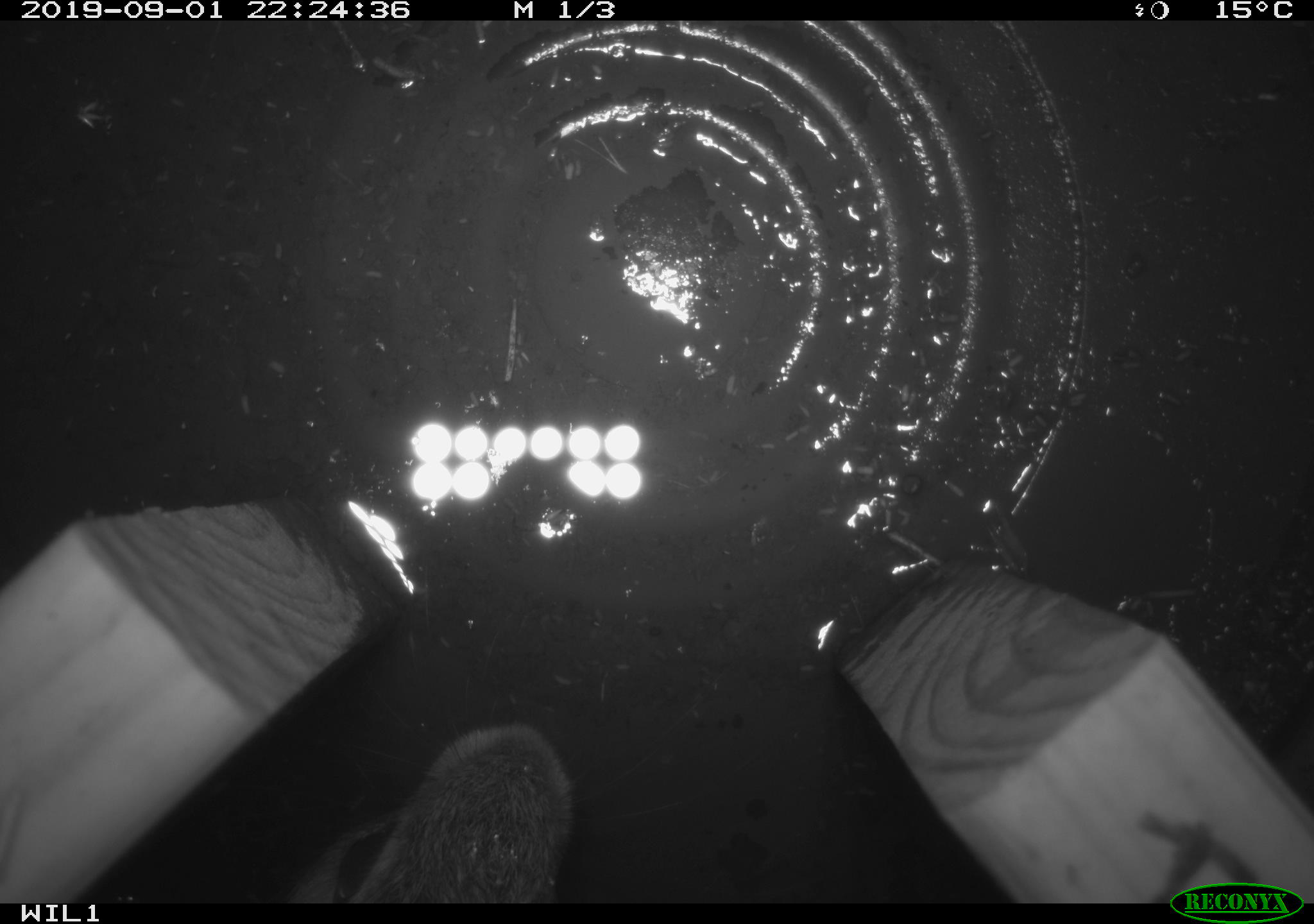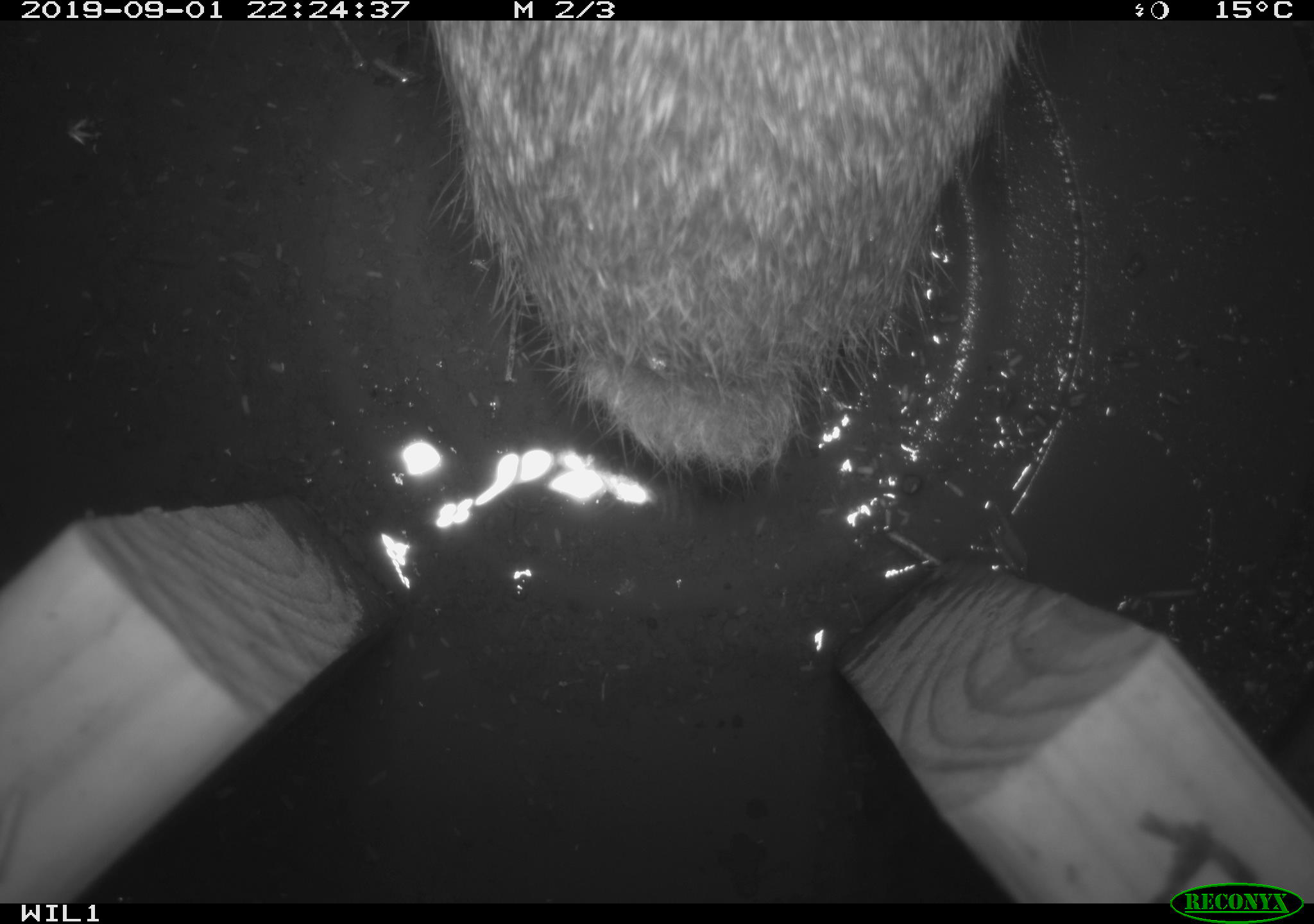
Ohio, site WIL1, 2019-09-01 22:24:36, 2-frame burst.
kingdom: Animalia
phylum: Chordata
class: Mammalia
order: Lagomorpha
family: Leporidae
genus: Sylvilagus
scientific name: Sylvilagus floridanus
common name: eastern cottontail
Eastern cottontail (Sylvilagus floridanus).